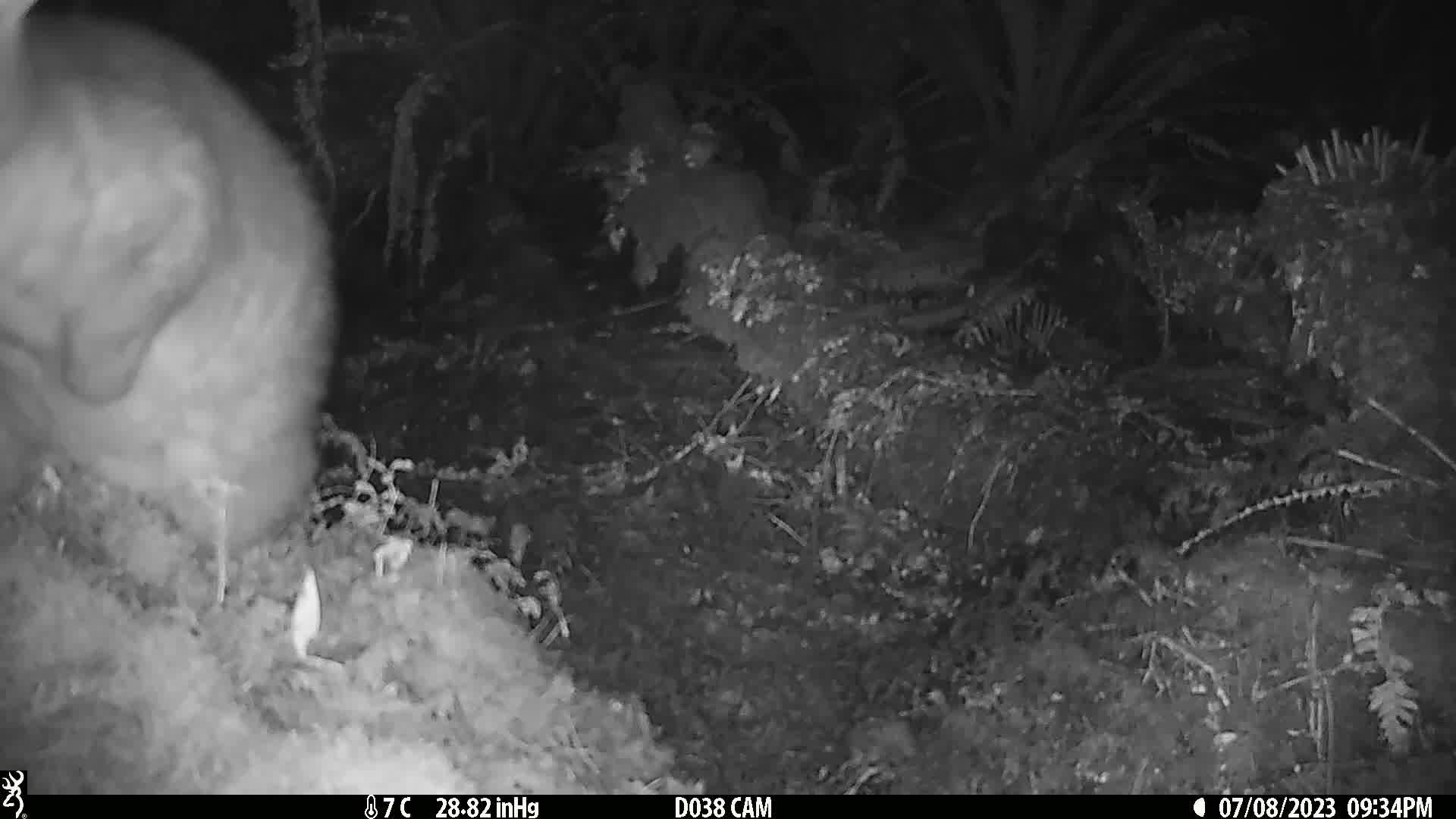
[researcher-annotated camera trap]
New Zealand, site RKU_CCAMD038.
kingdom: Animalia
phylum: Chordata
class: Mammalia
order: Diprotodontia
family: Phalangeridae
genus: Trichosurus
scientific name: Trichosurus vulpecula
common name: common brushtail possum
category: possum